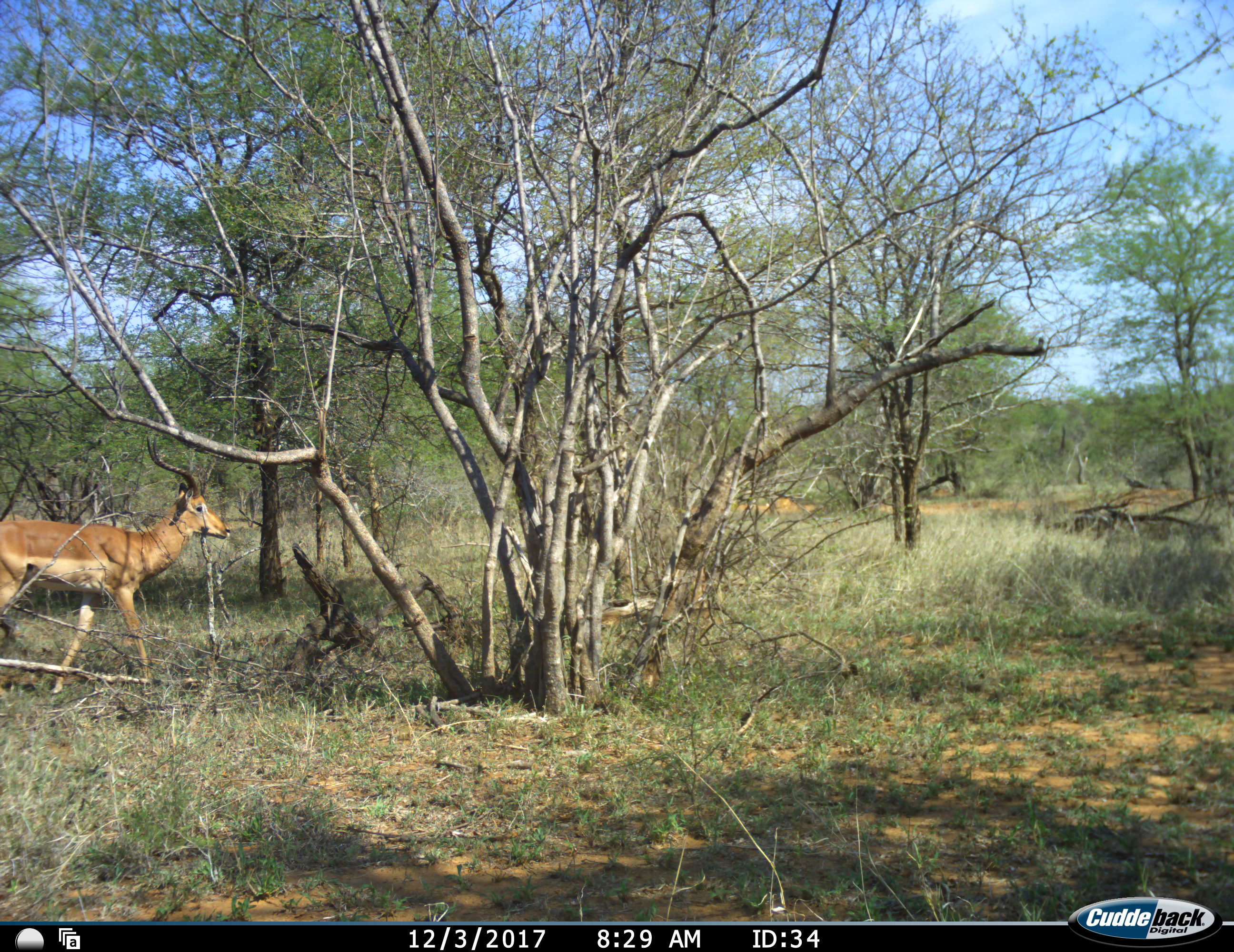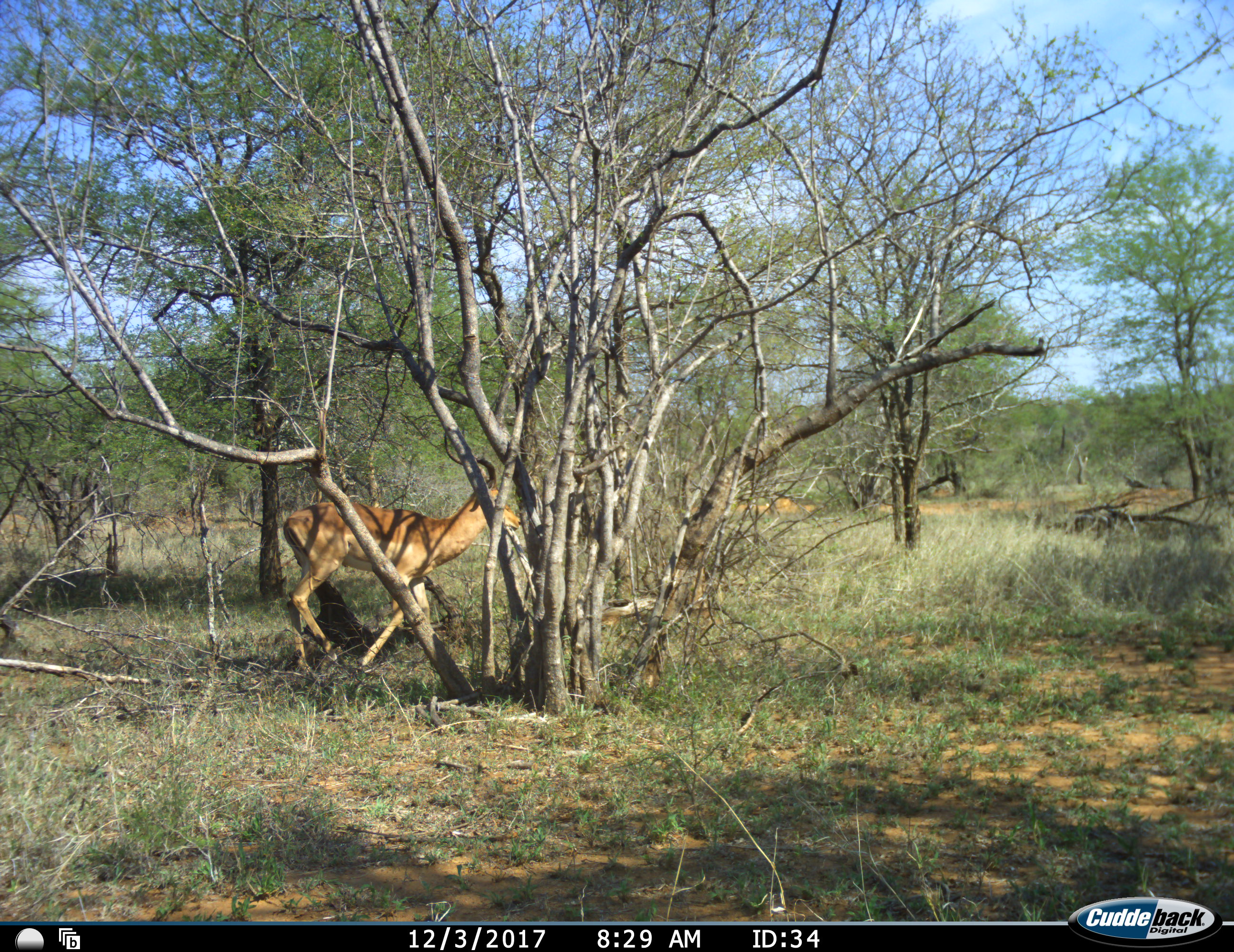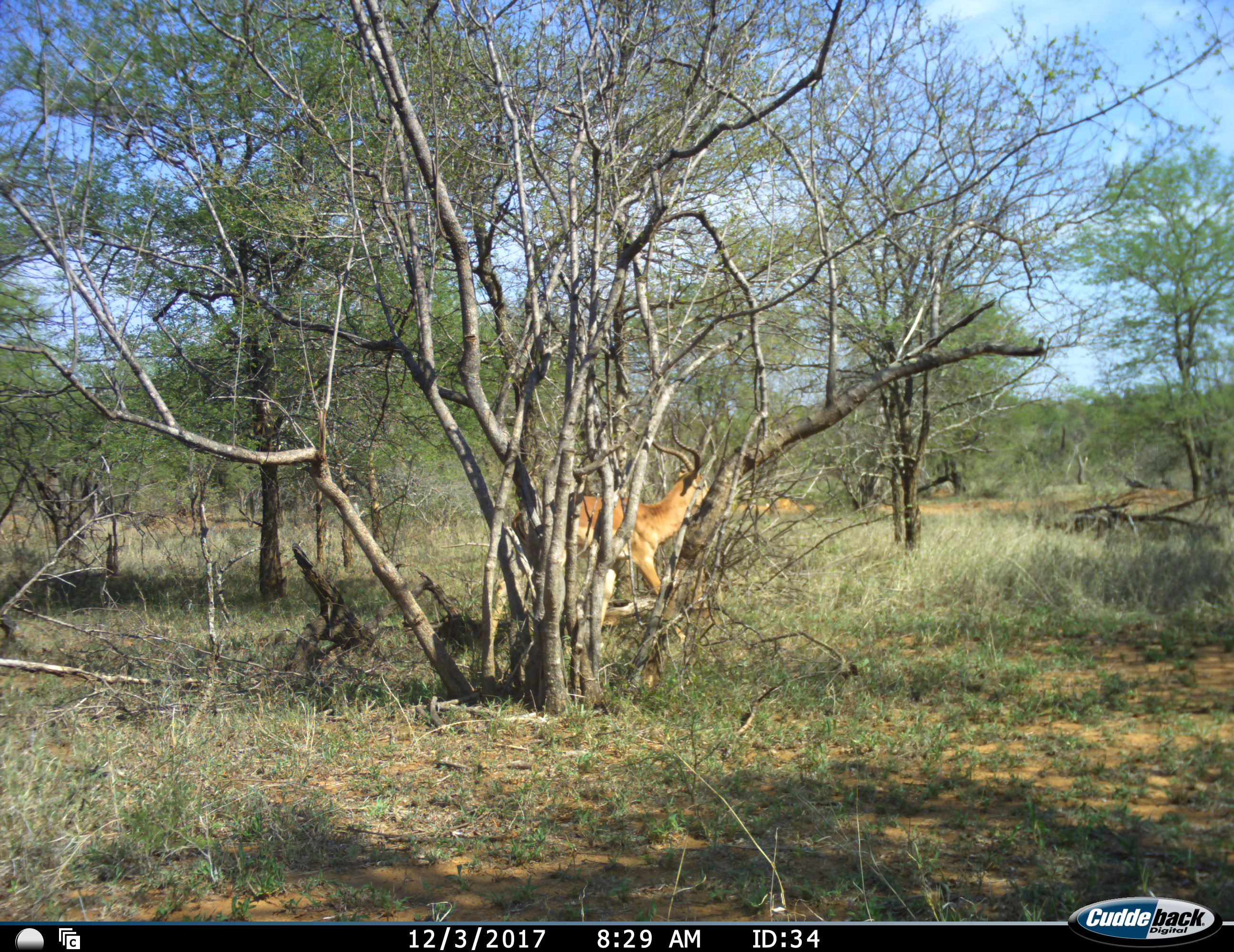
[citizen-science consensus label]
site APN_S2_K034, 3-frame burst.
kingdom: Animalia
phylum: Chordata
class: Mammalia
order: Artiodactyla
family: Bovidae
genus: Aepyceros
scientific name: Aepyceros melampus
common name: impala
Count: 1.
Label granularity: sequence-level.